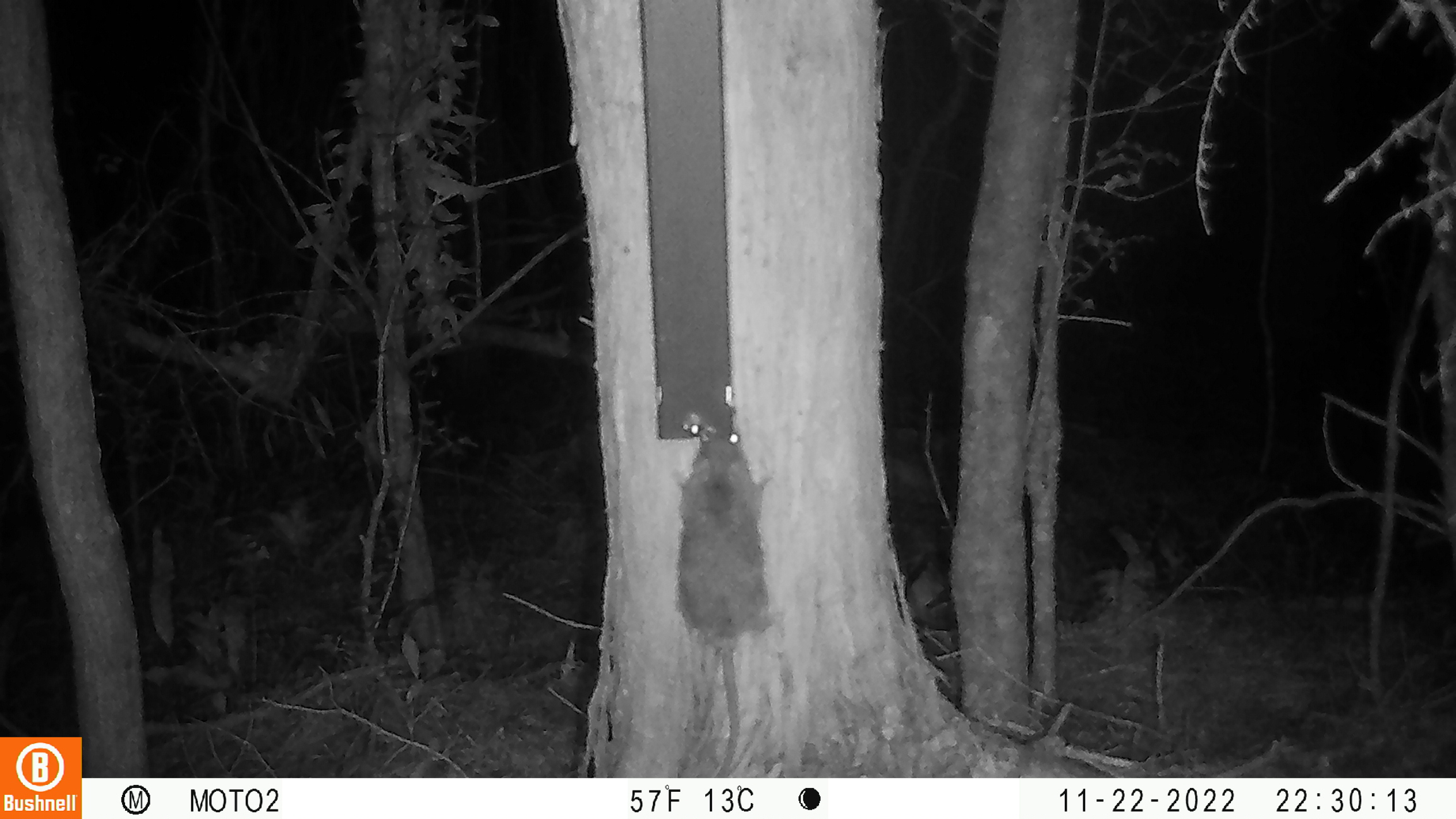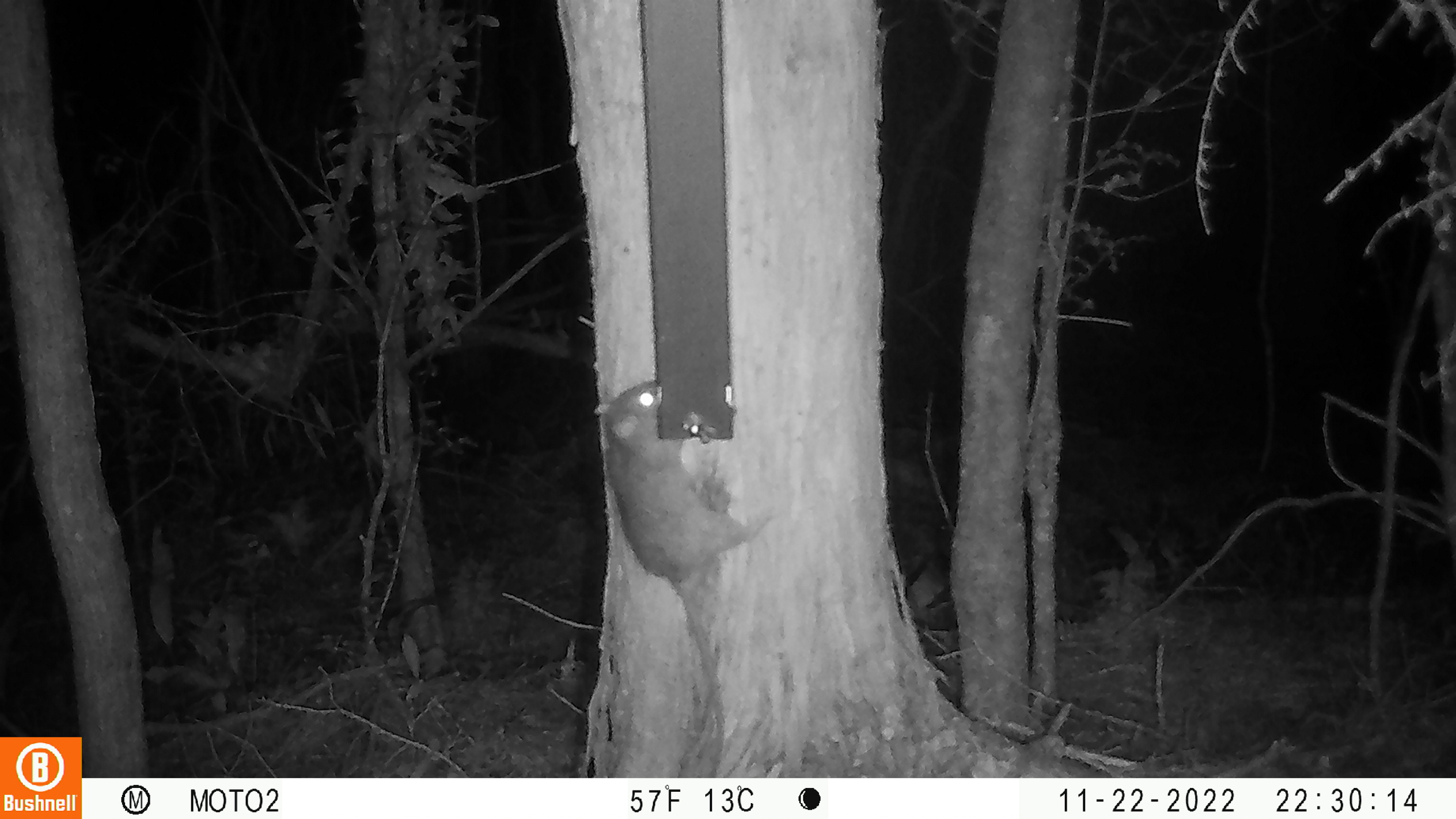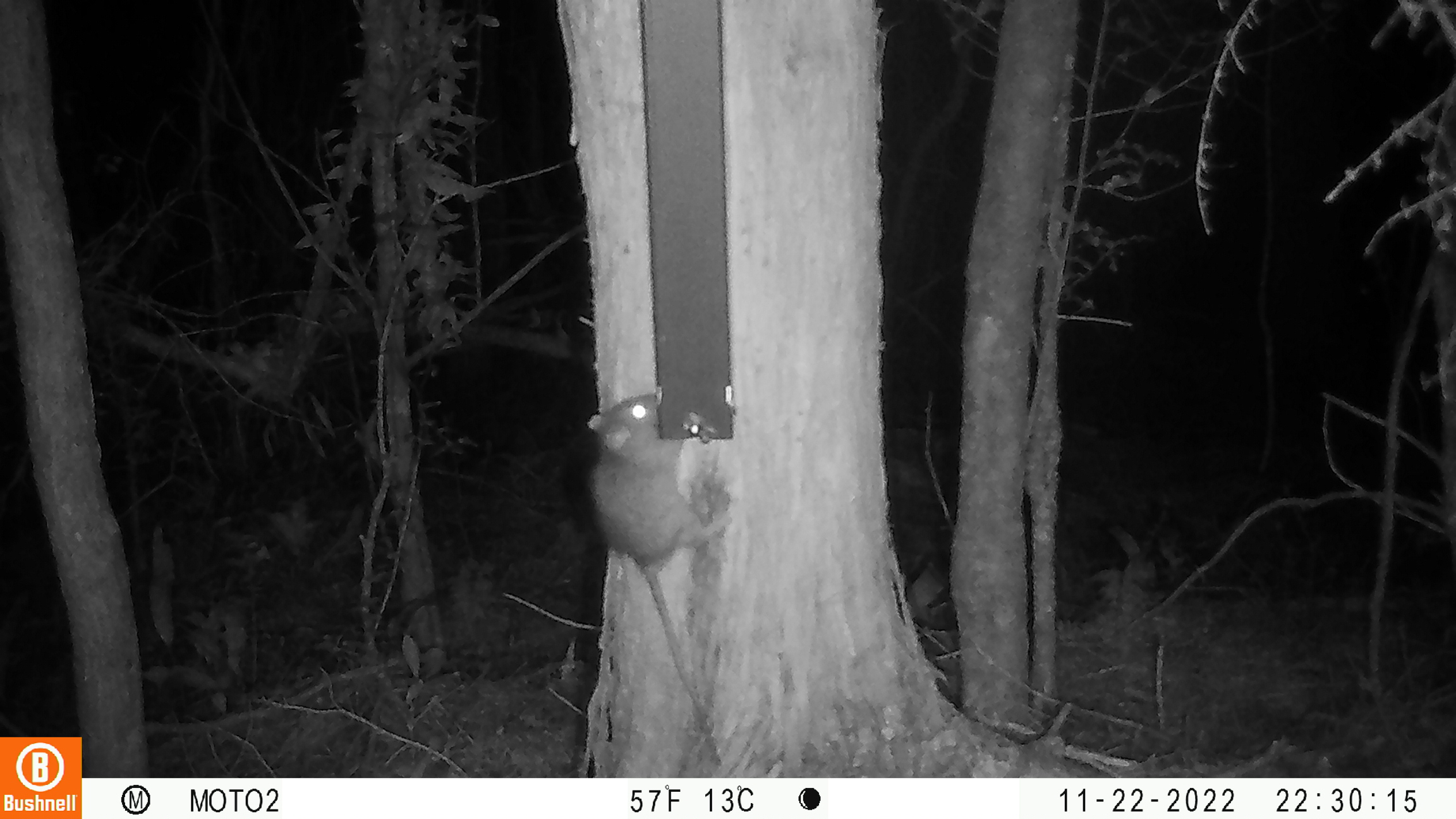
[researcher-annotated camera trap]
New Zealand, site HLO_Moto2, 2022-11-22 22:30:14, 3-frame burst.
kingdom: Animalia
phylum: Chordata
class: Mammalia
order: Rodentia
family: Muridae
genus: Rattus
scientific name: Rattus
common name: rat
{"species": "rat (Rattus)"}